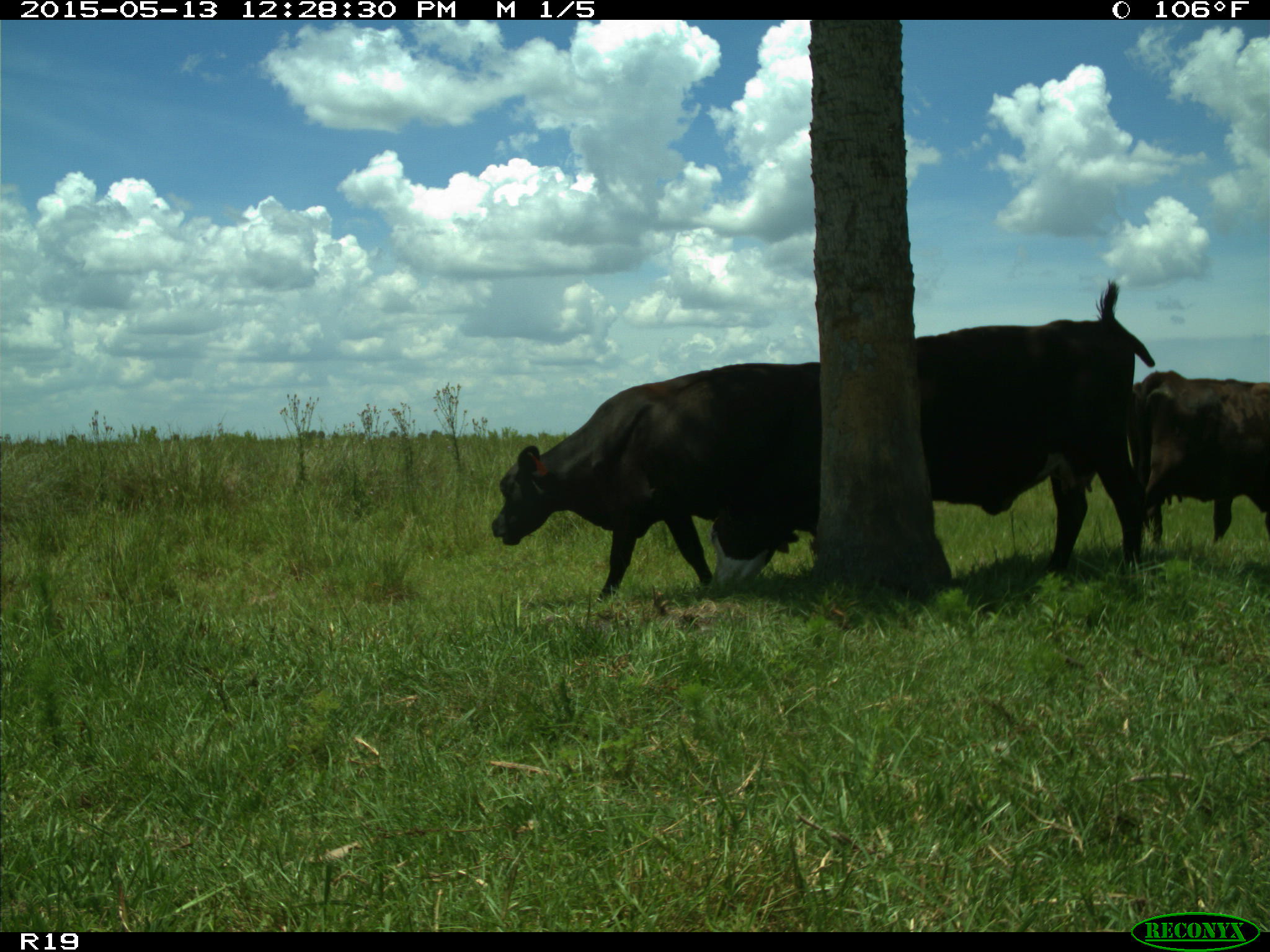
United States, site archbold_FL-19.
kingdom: Animalia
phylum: Chordata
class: Mammalia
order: Artiodactyla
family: Bovidae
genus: Bos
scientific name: Bos taurus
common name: domestic cow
Bos taurus (domestic cow).